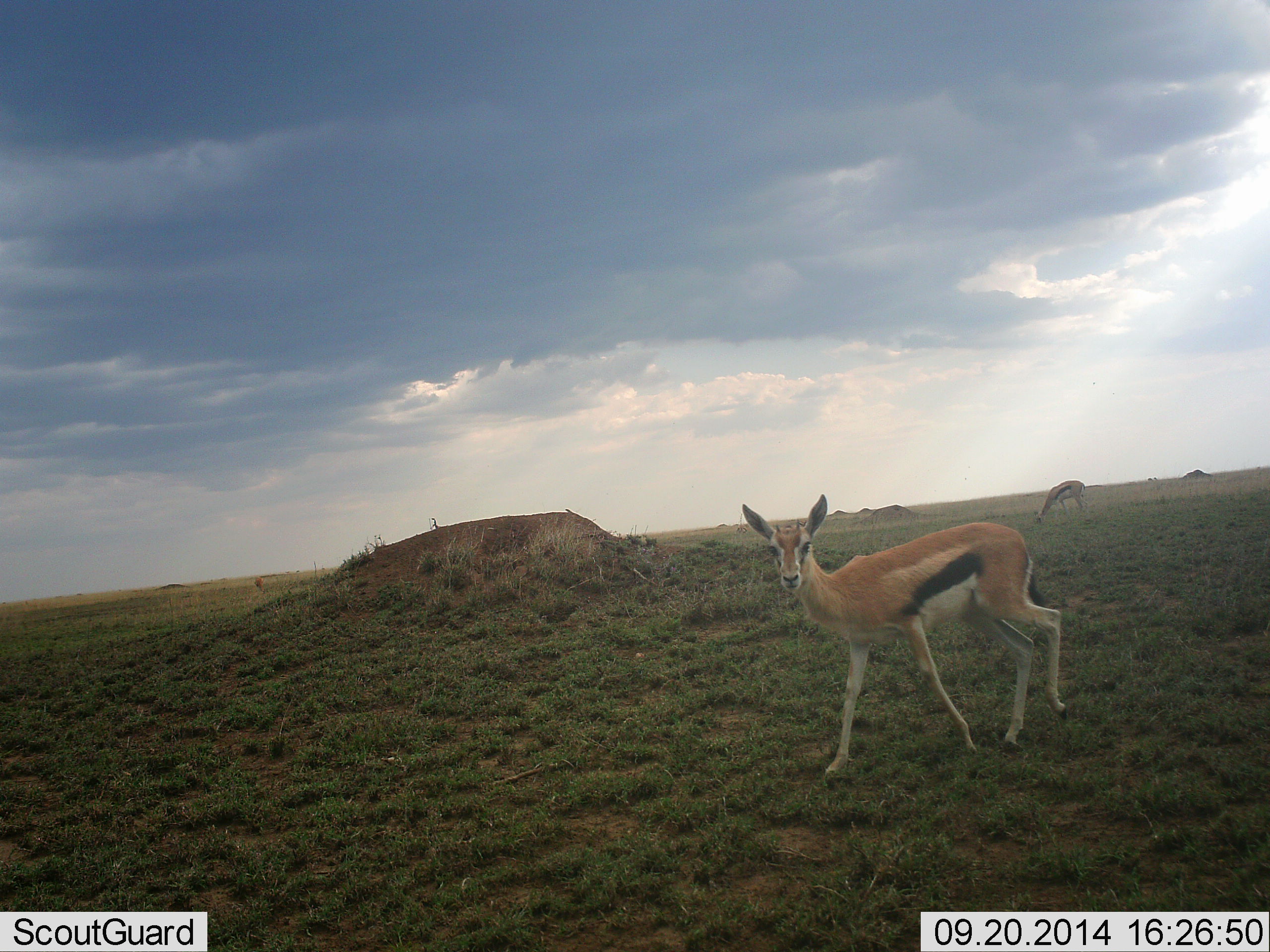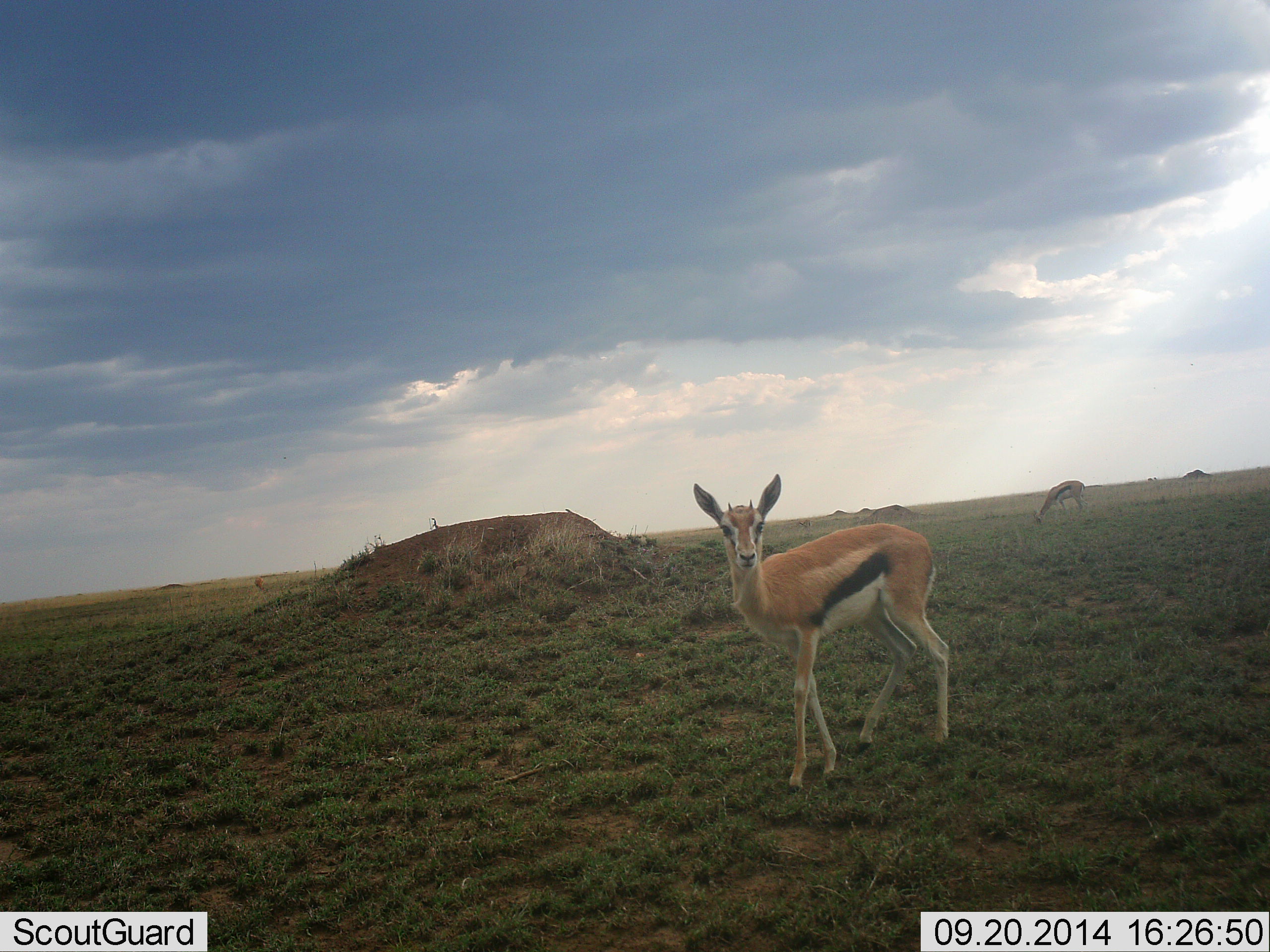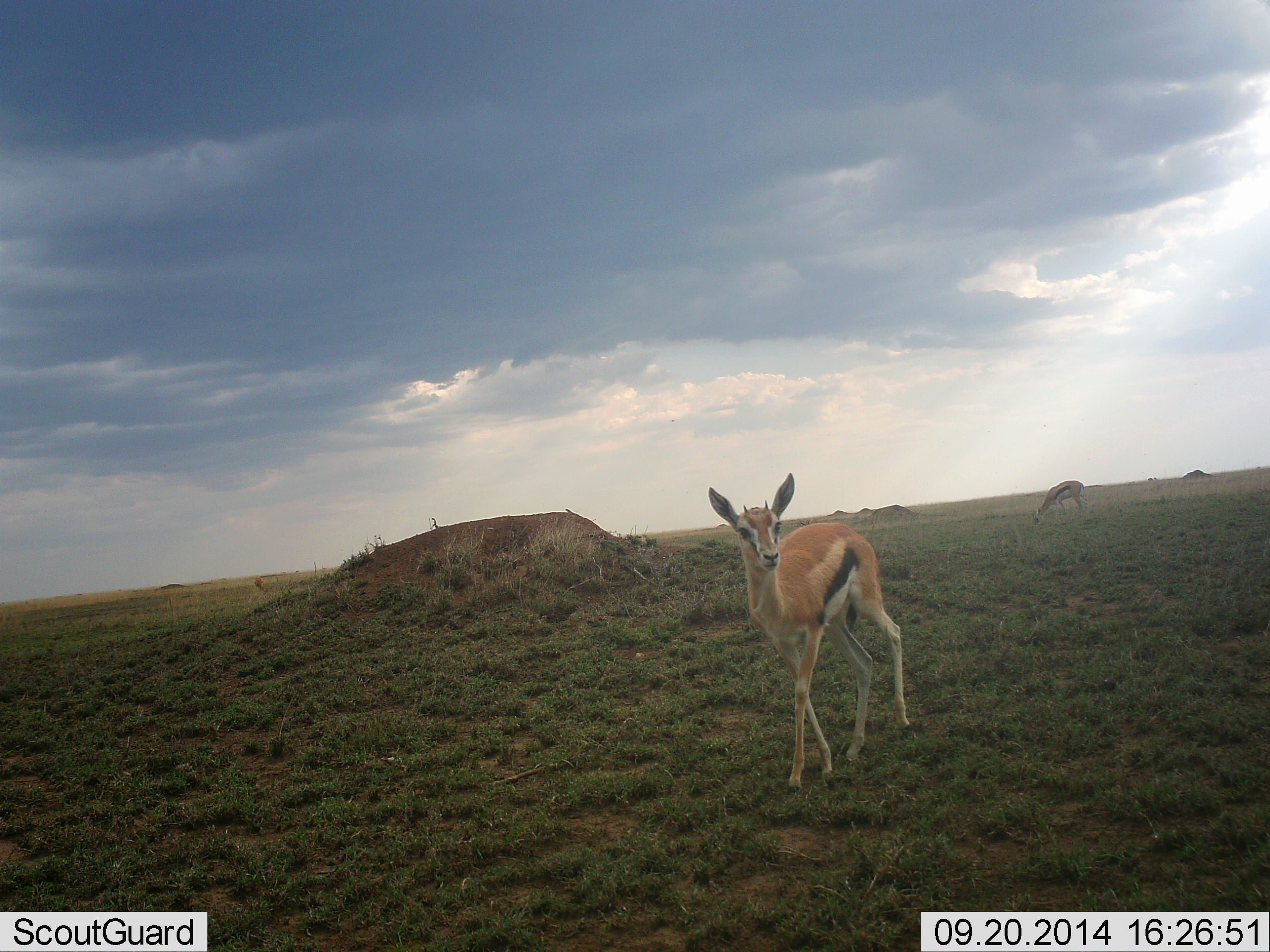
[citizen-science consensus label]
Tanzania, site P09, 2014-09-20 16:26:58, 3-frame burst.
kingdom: Animalia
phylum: Chordata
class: Mammalia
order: Artiodactyla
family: Bovidae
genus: Eudorcas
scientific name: Eudorcas thomsonii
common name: thomson's gazelle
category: gazellethomsons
Gazellethomsons (thomson's gazelle) (Eudorcas thomsonii), count 2. Behavior (volunteer vote fractions): standing 80%, resting 0%, moving 40%, interacting 0%. Young present (vote fraction): 0%. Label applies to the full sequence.